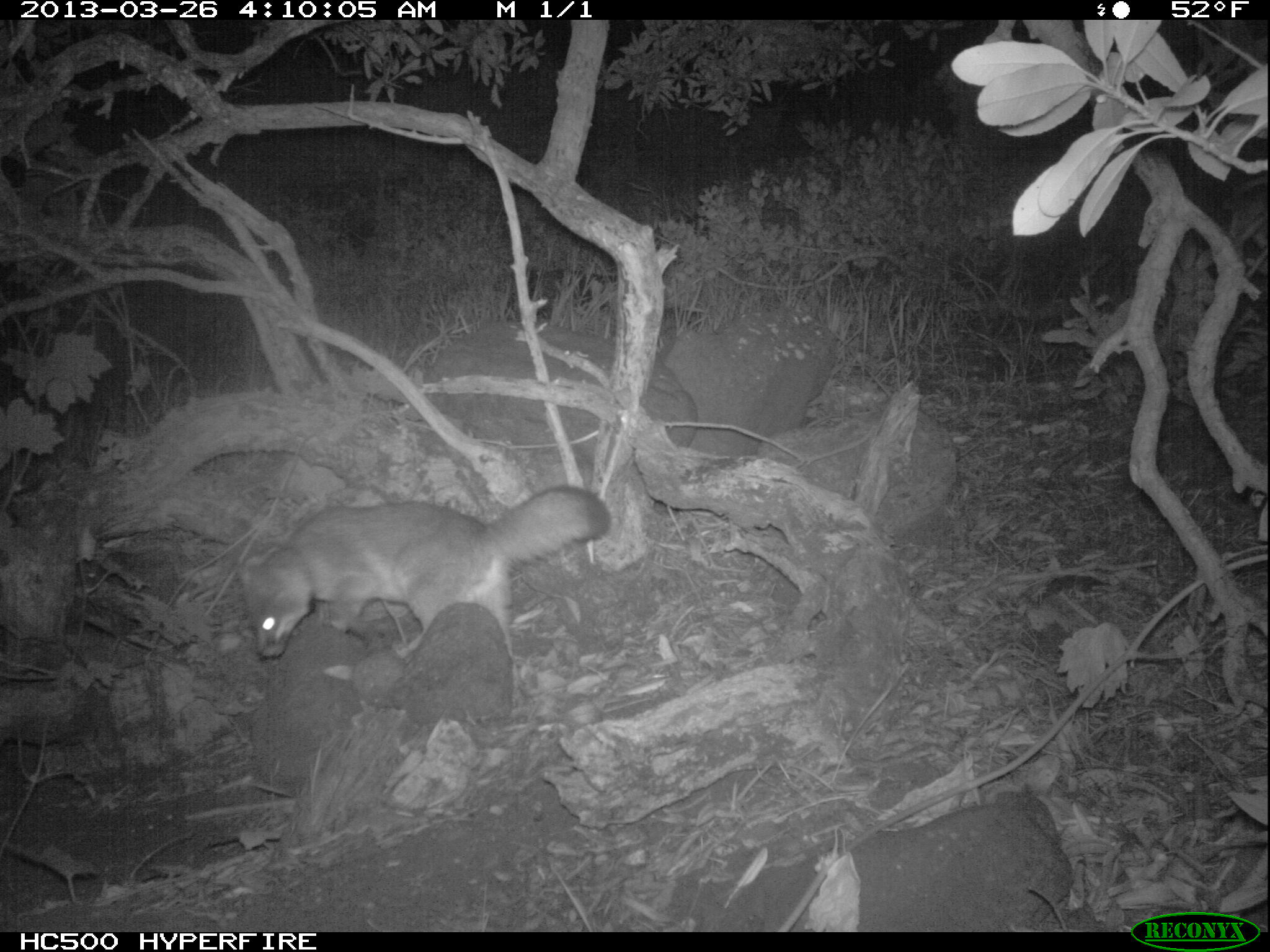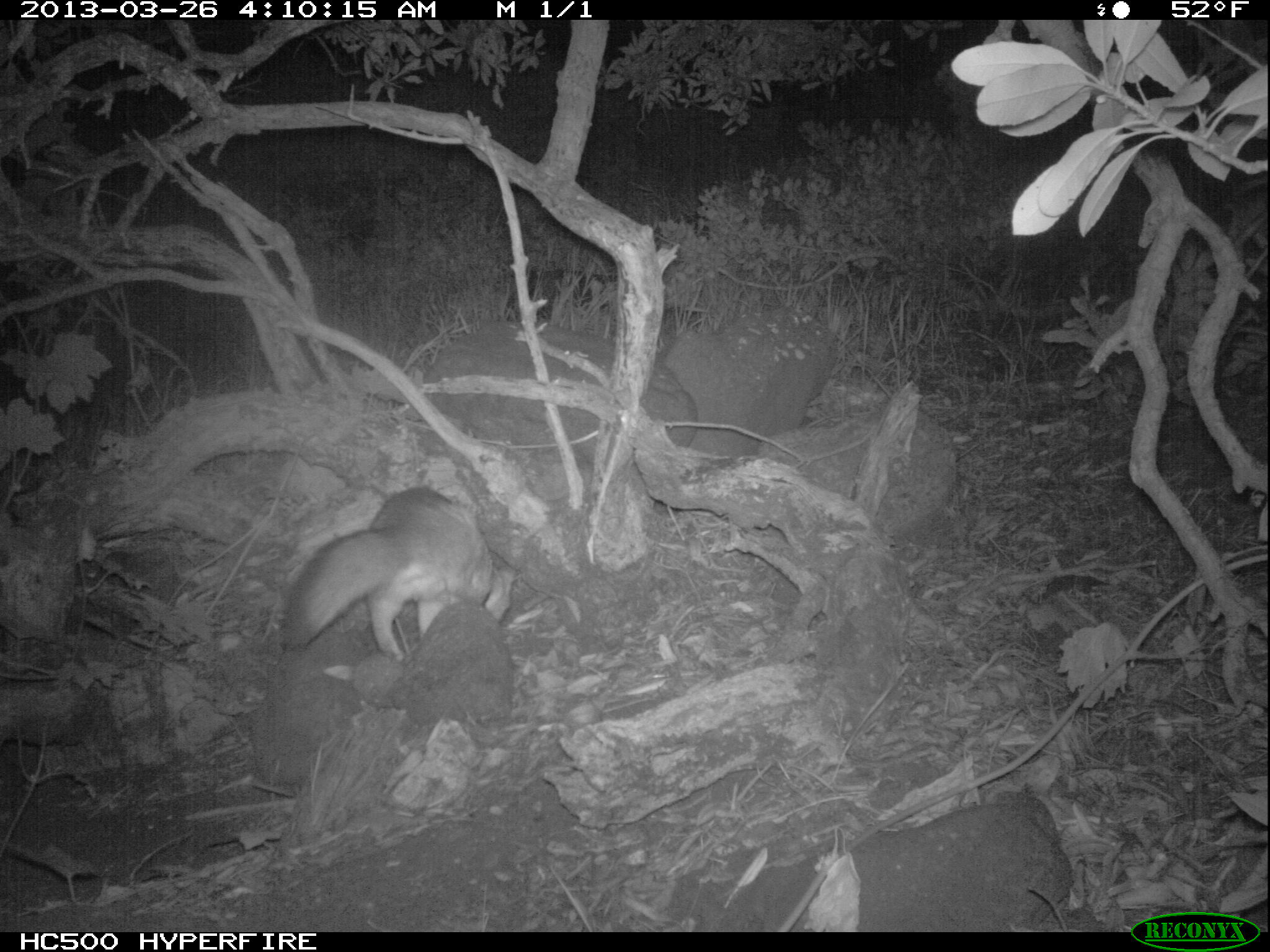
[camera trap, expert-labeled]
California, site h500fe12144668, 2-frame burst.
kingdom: Animalia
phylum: Chordata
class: Mammalia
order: Carnivora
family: Canidae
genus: Urocyon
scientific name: Urocyon littoralis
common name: island fox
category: fox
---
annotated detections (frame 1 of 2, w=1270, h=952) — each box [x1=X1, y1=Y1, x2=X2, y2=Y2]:
fox: [x1=238, y1=482, x2=611, y2=661]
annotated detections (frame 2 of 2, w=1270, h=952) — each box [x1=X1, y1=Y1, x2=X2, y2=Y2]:
fox: [x1=282, y1=488, x2=526, y2=664]